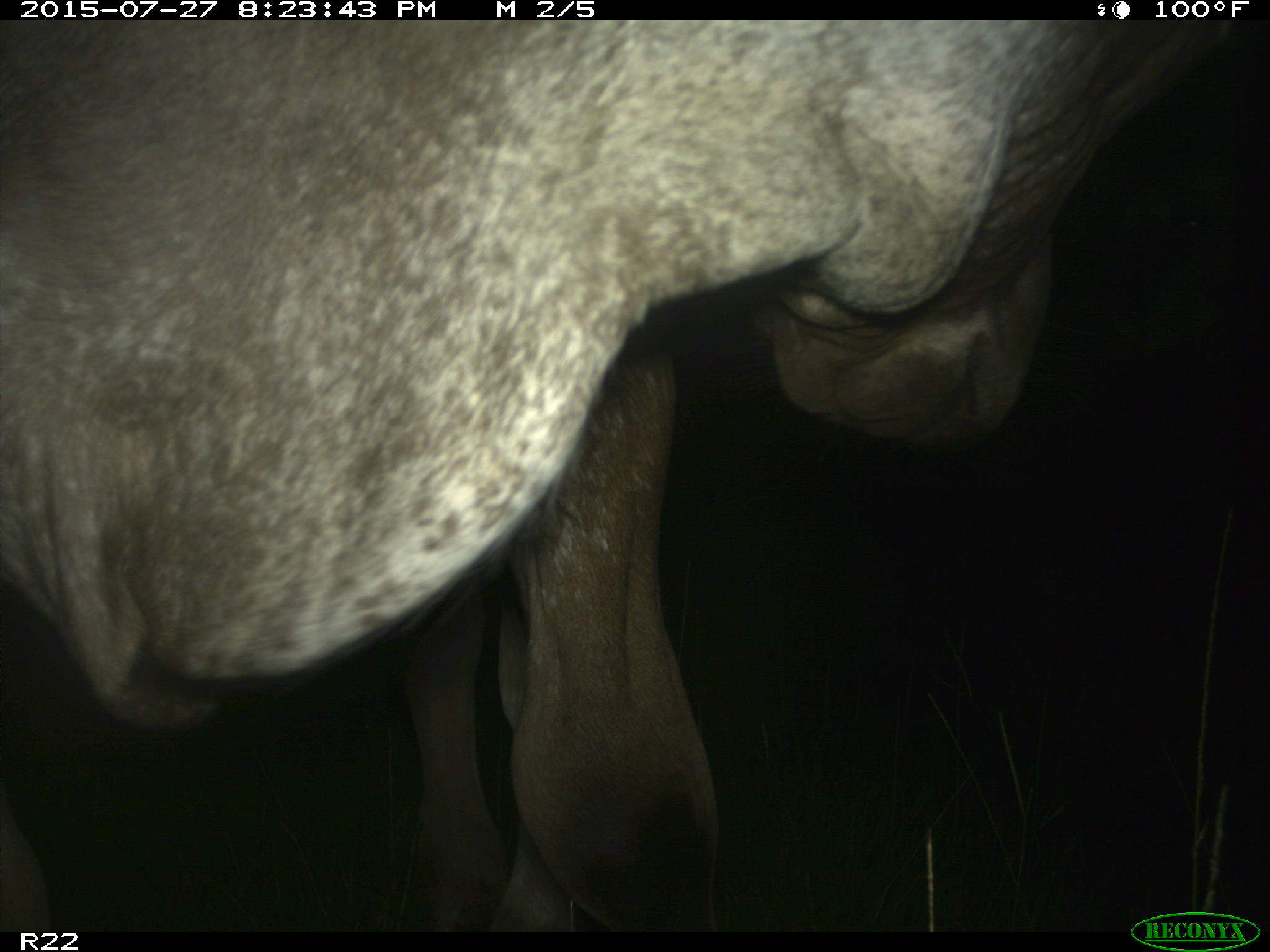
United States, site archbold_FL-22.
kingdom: Animalia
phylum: Chordata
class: Mammalia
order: Artiodactyla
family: Bovidae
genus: Bos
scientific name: Bos taurus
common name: domestic cow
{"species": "Bos taurus (domestic cow)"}